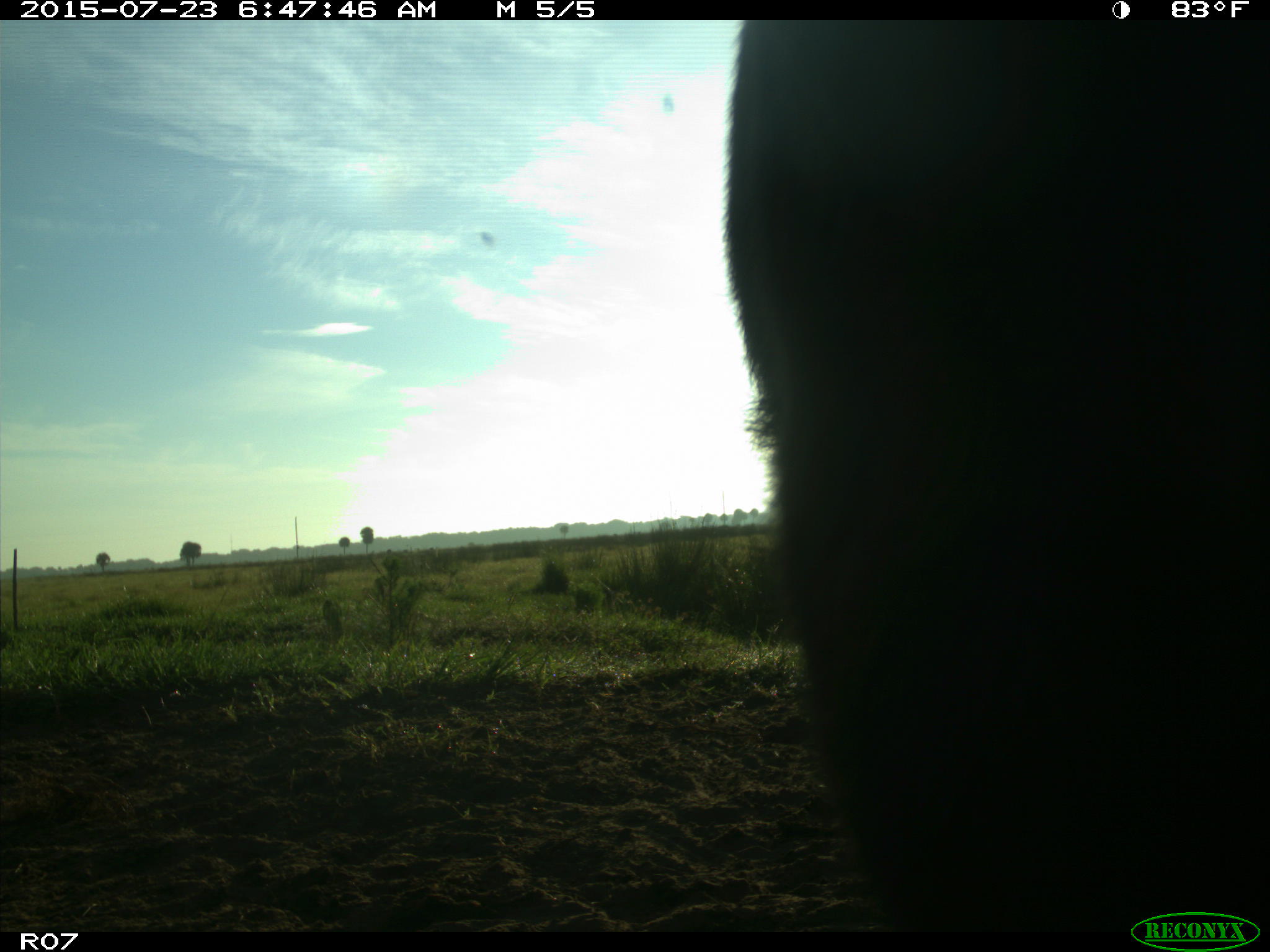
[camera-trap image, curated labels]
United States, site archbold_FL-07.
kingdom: Animalia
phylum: Chordata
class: Mammalia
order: Artiodactyla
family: Bovidae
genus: Bos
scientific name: Bos taurus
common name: domestic cow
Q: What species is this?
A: Bos taurus (domestic cow).